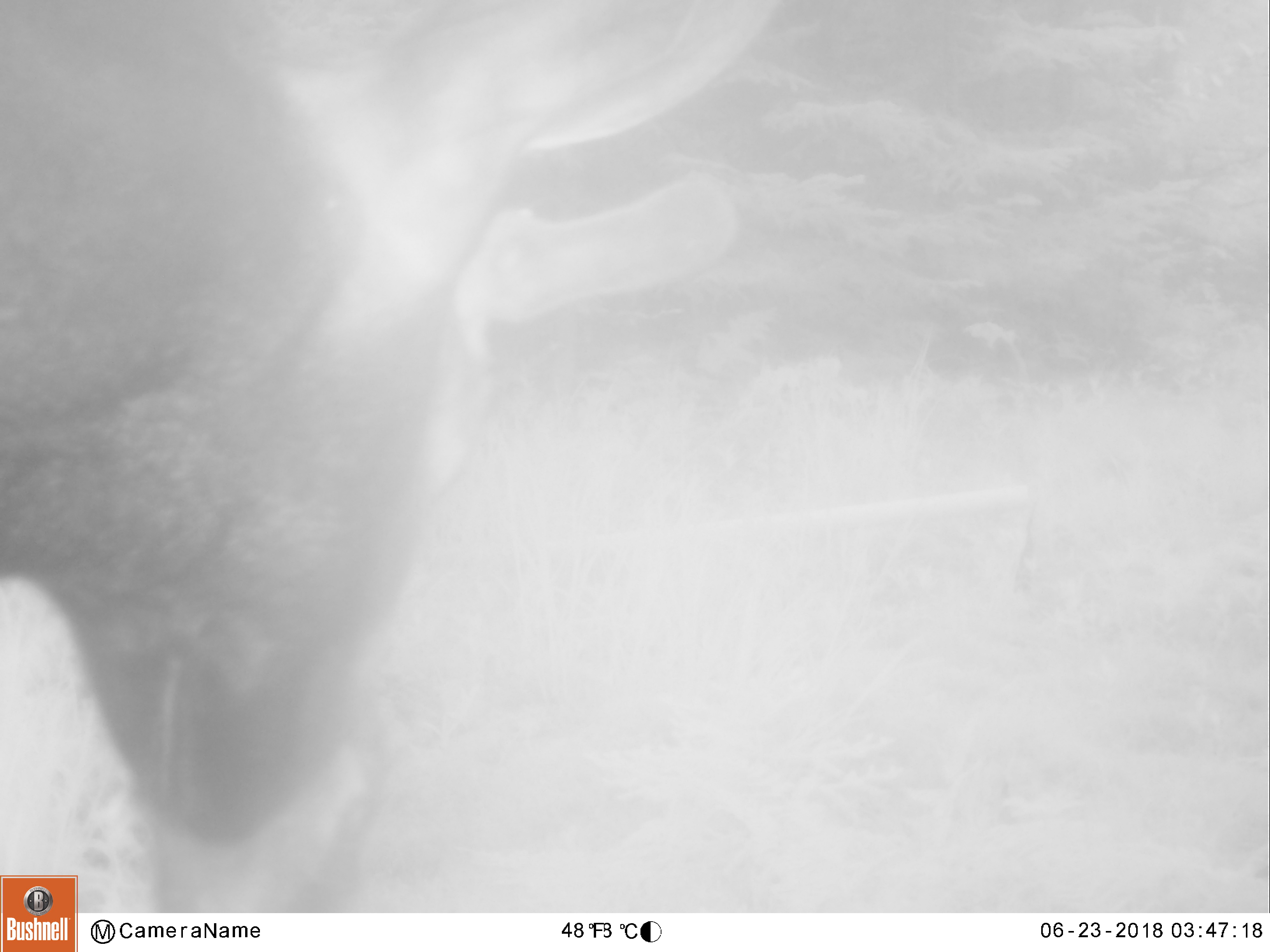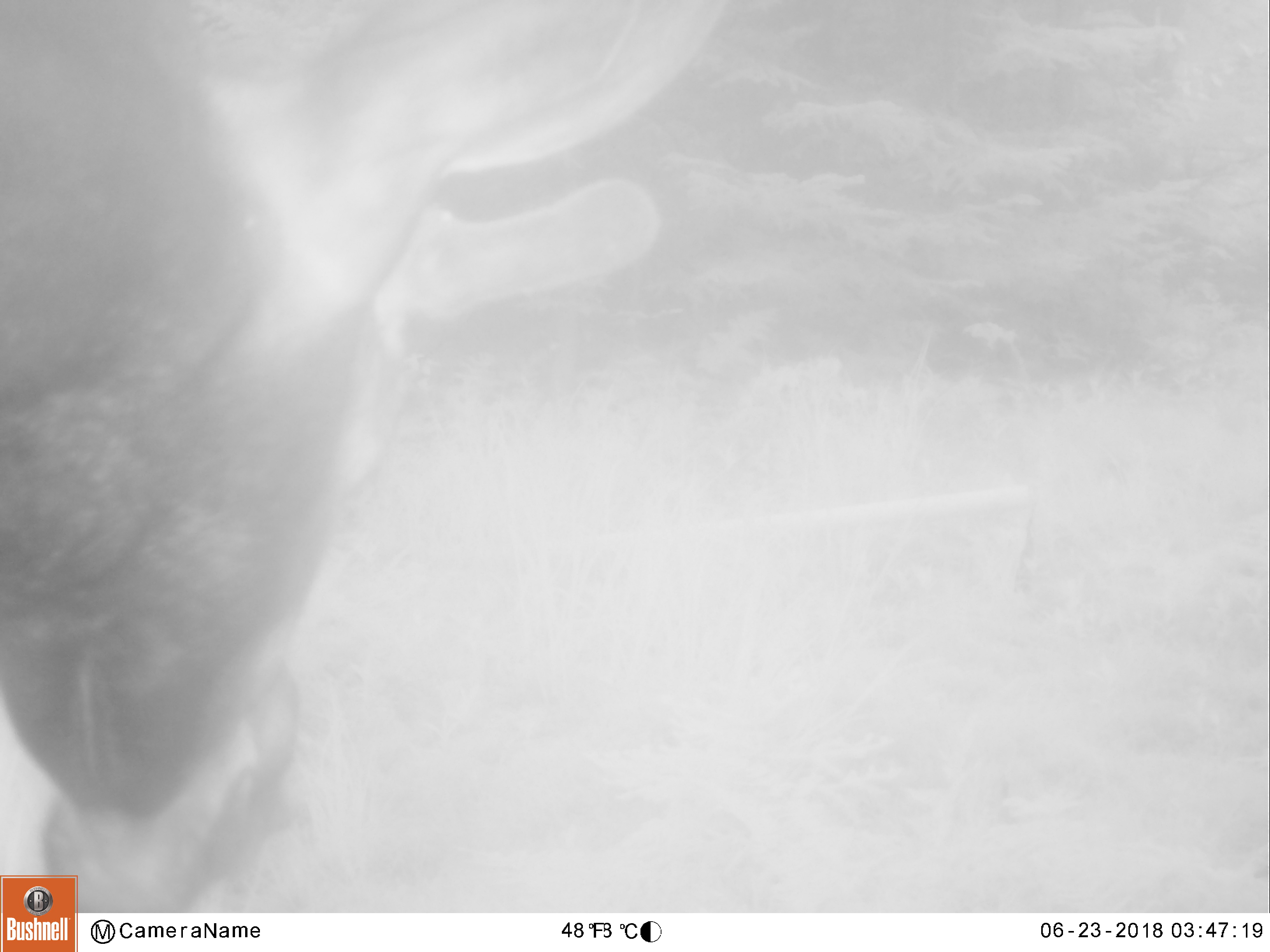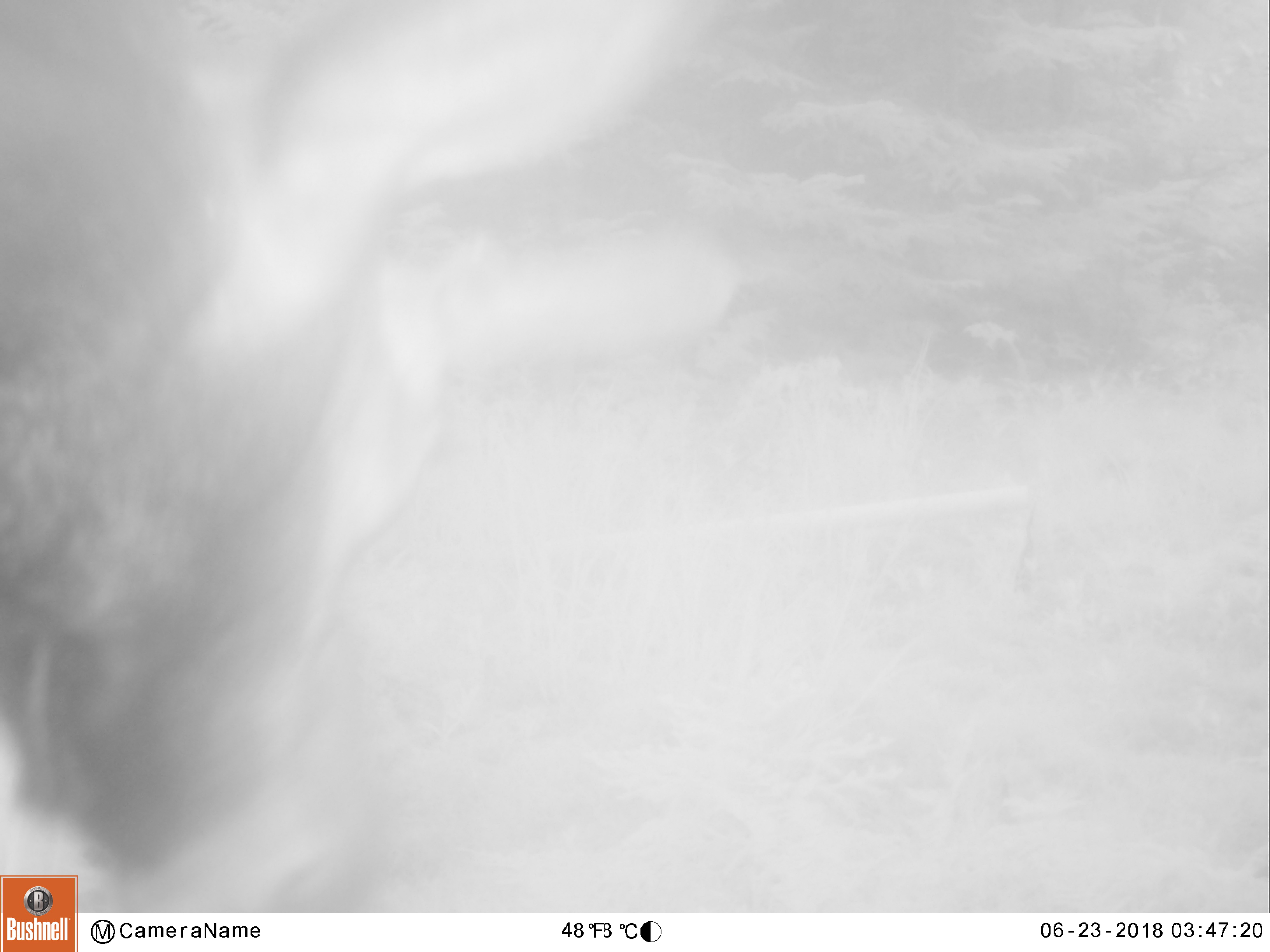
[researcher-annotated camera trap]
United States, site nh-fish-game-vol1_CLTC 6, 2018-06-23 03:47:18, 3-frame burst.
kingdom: Animalia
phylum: Chordata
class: Mammalia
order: Artiodactyla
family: Cervidae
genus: Alces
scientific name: Alces alces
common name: moose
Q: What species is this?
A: Moose (Alces alces).